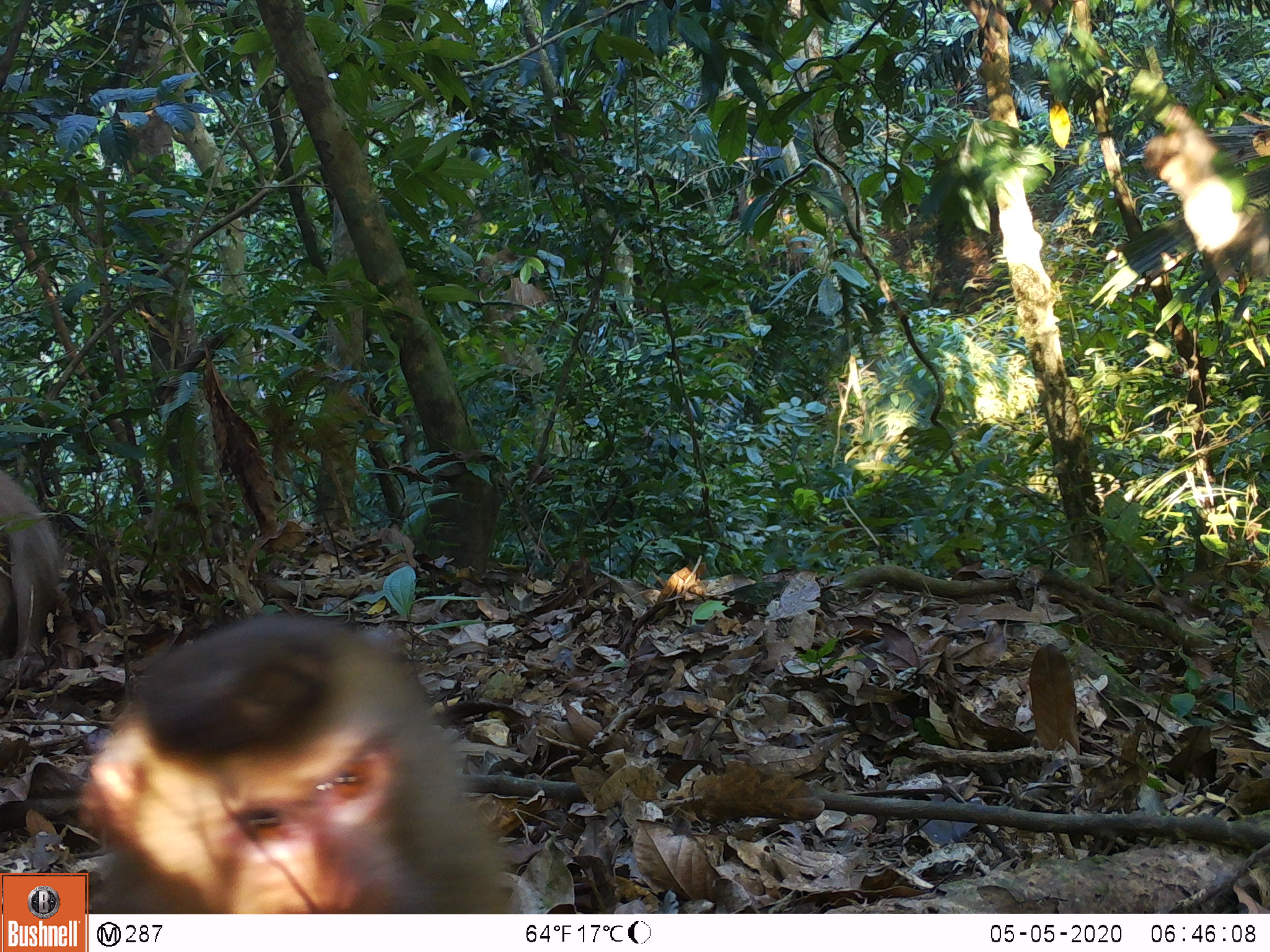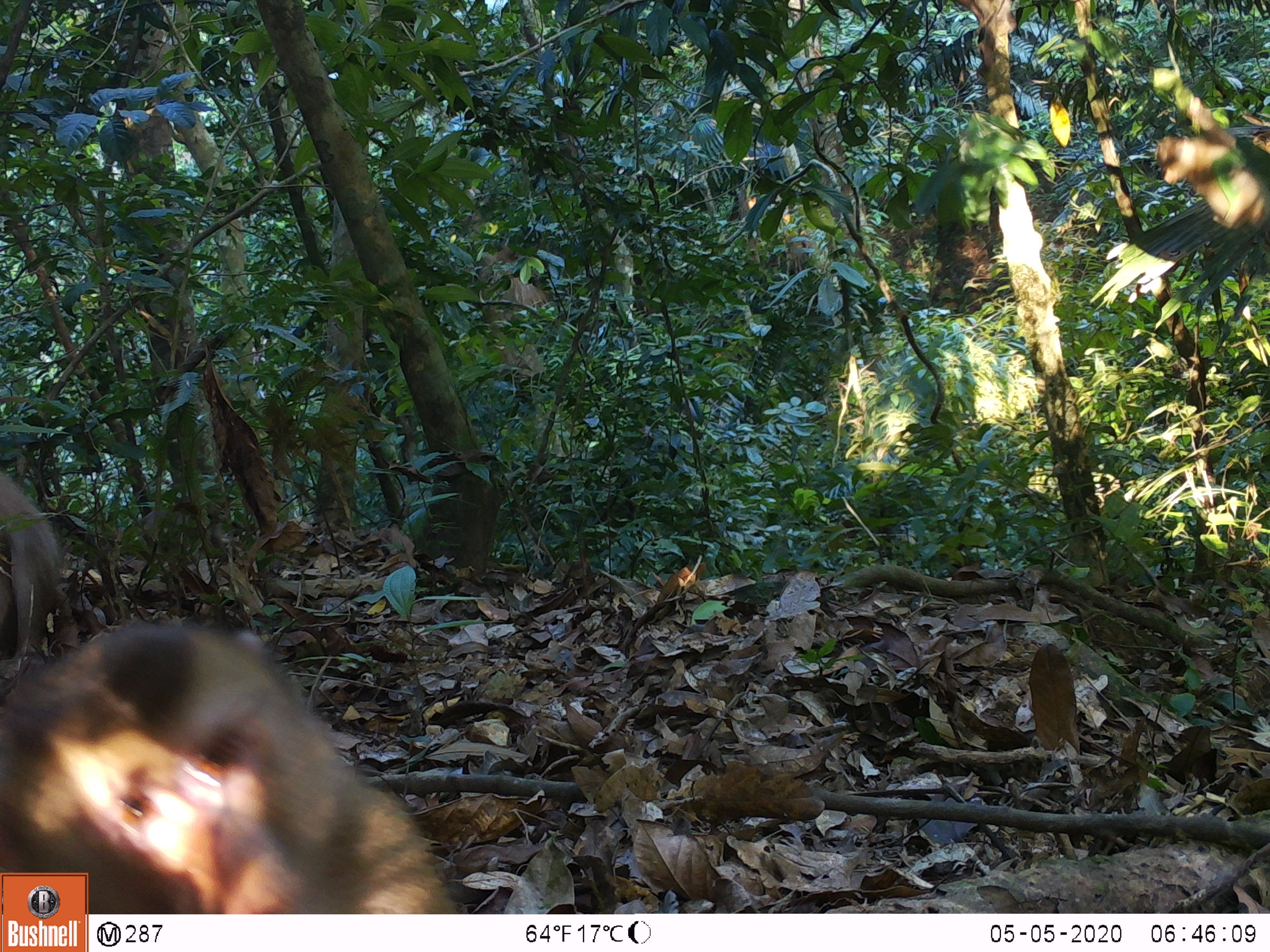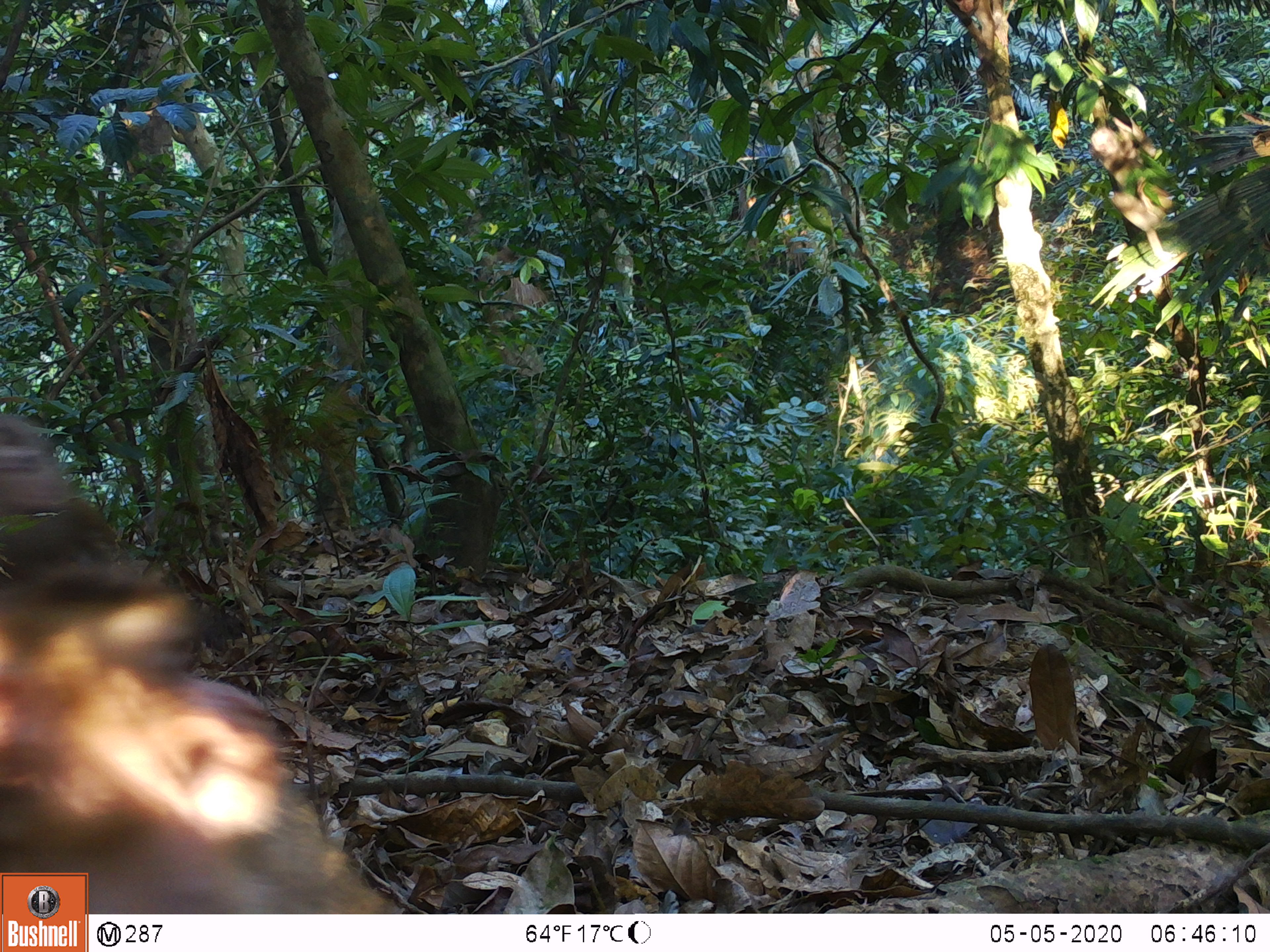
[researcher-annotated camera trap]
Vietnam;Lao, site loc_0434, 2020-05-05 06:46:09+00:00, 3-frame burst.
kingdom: Animalia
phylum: Chordata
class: Mammalia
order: Primates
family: Cercopithecidae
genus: Macaca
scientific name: Macaca nemestrina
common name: pig-tailed macaque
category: pig tailed macaque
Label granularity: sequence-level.